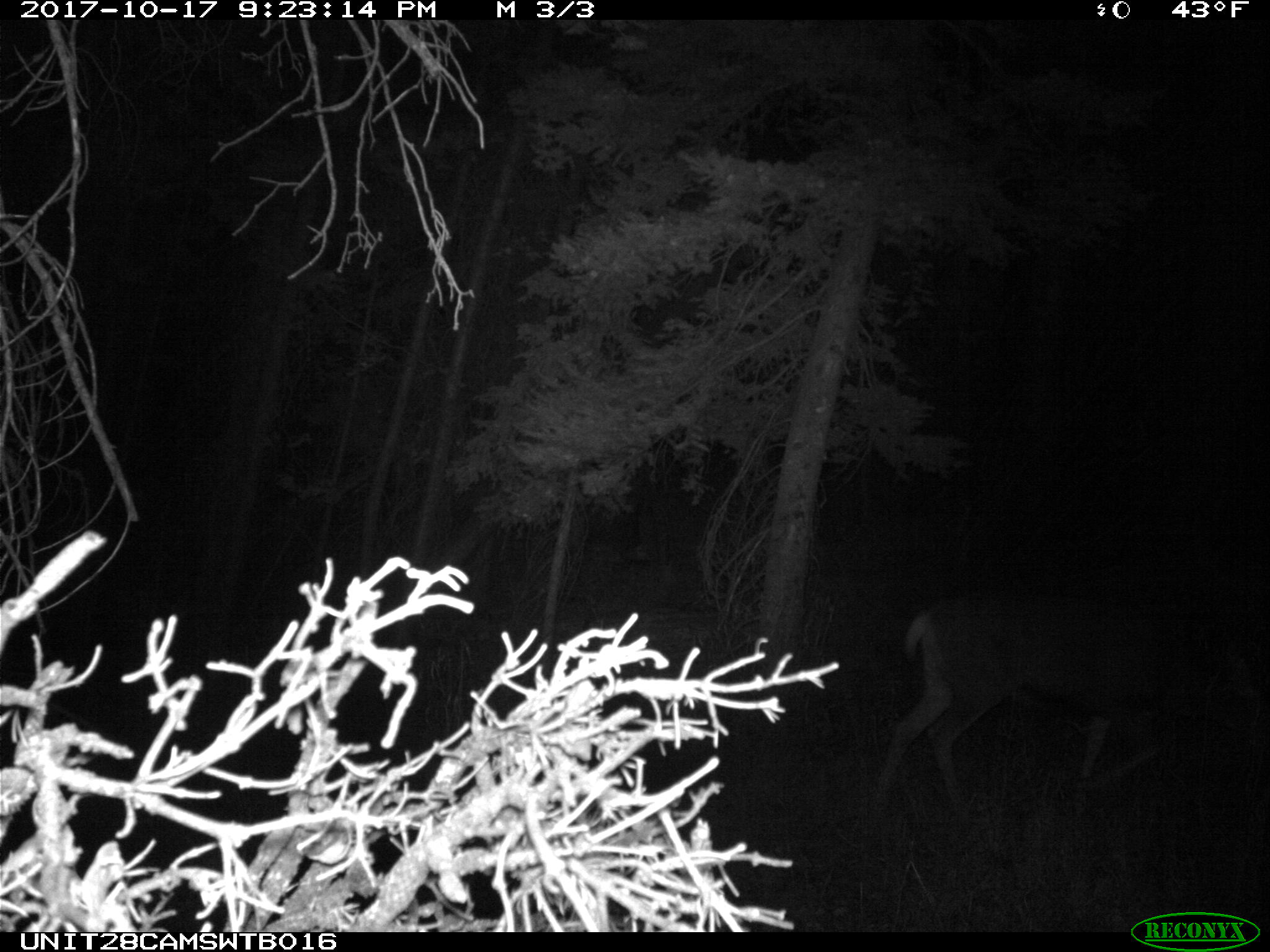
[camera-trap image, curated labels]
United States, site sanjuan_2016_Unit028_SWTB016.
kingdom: Animalia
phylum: Chordata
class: Mammalia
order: Artiodactyla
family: Cervidae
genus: Odocoileus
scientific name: Odocoileus hemionus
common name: mule deer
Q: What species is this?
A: Odocoileus hemionus (mule deer).